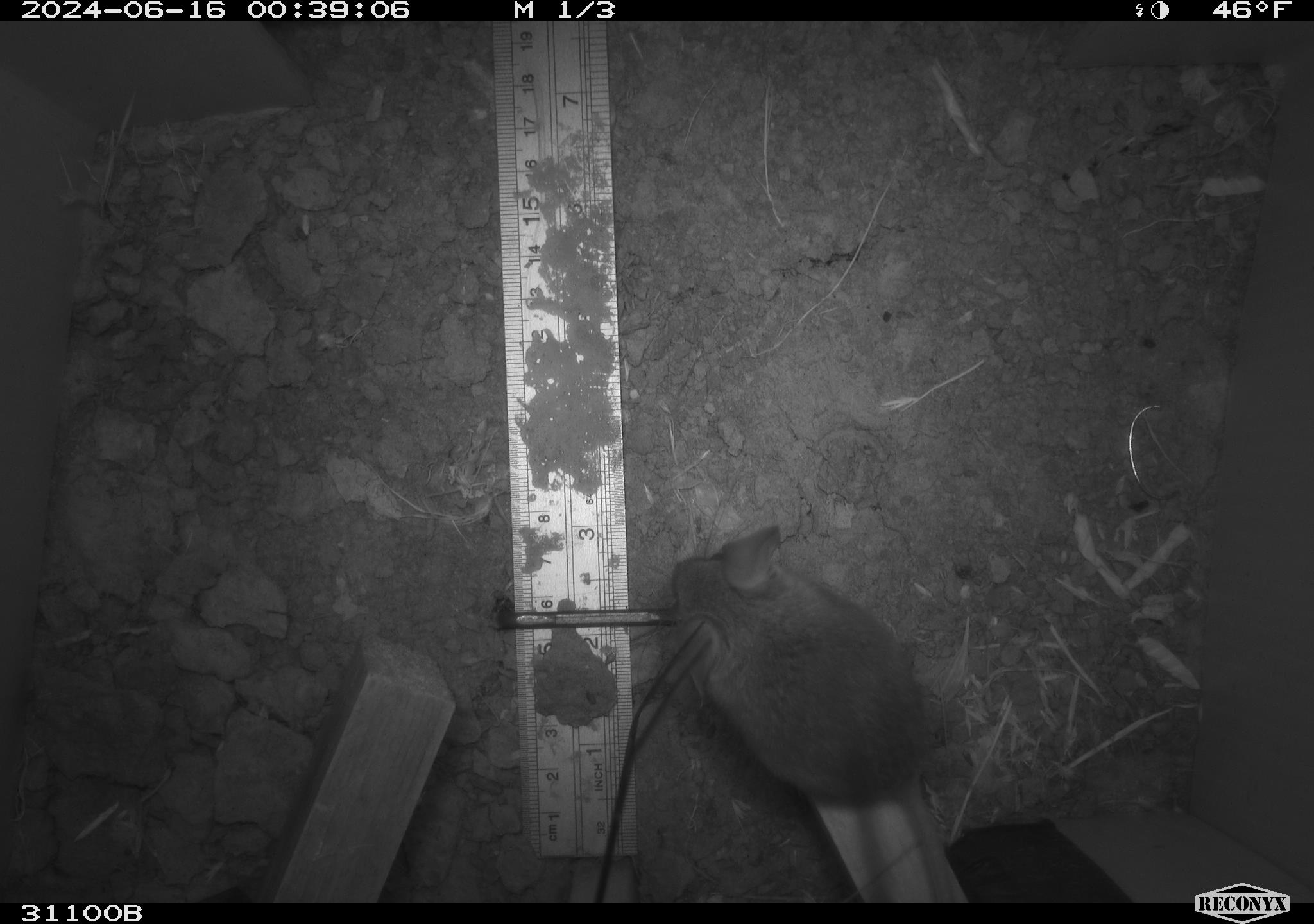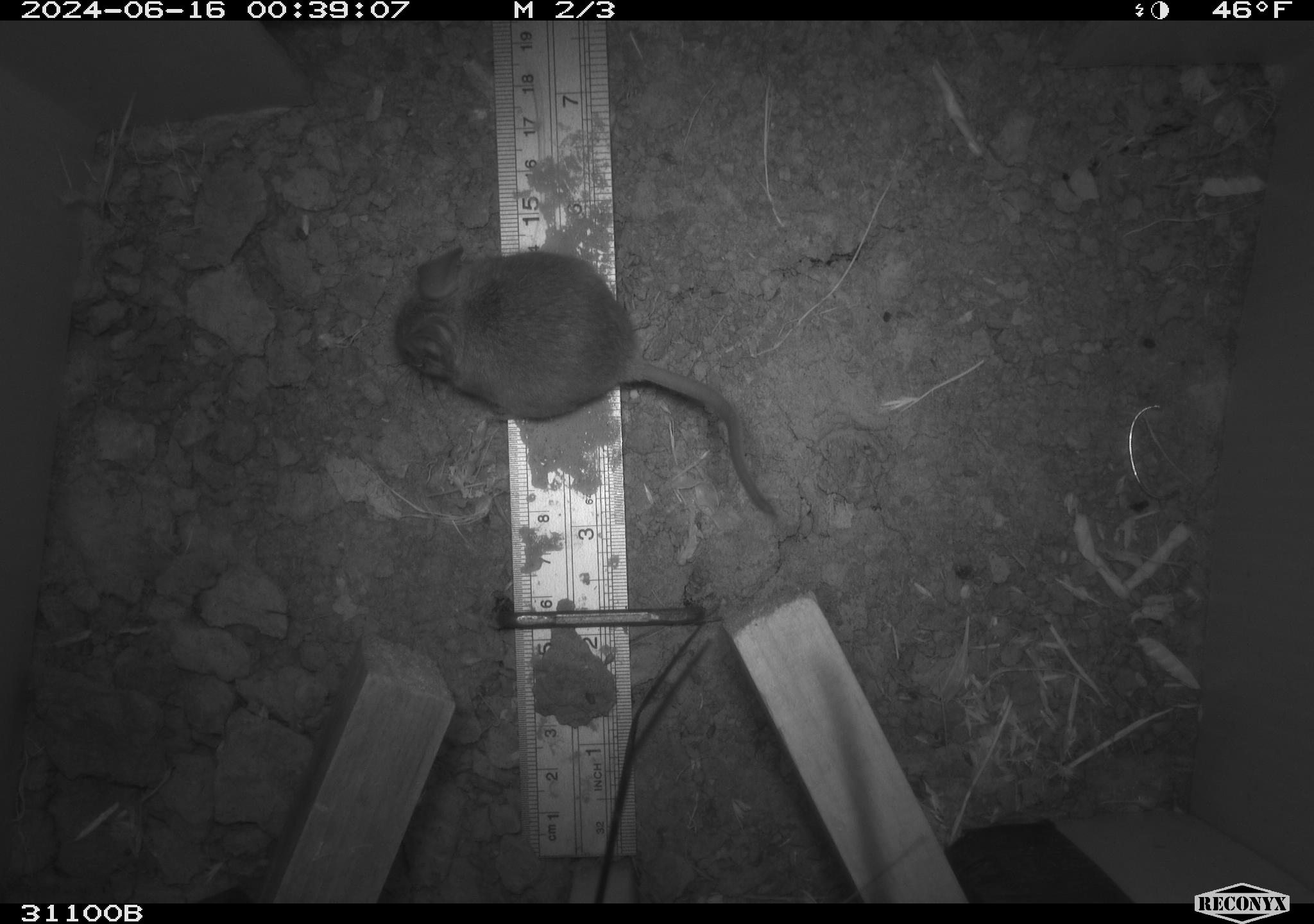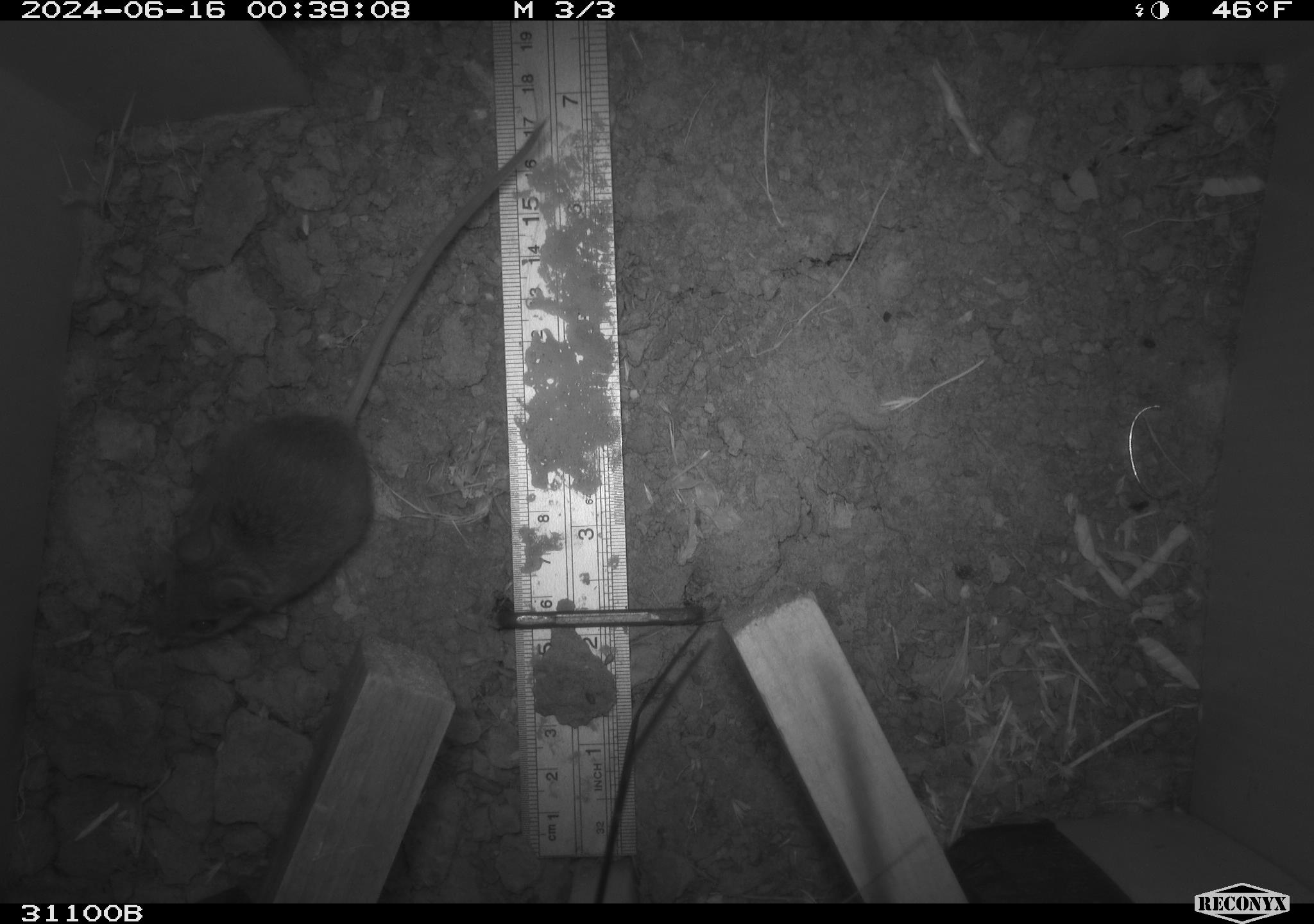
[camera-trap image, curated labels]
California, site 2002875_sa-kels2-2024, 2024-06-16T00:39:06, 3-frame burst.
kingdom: Animalia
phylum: Chordata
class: Mammalia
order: Rodentia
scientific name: Rodentia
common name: rodent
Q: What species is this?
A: Rodent (Rodentia).